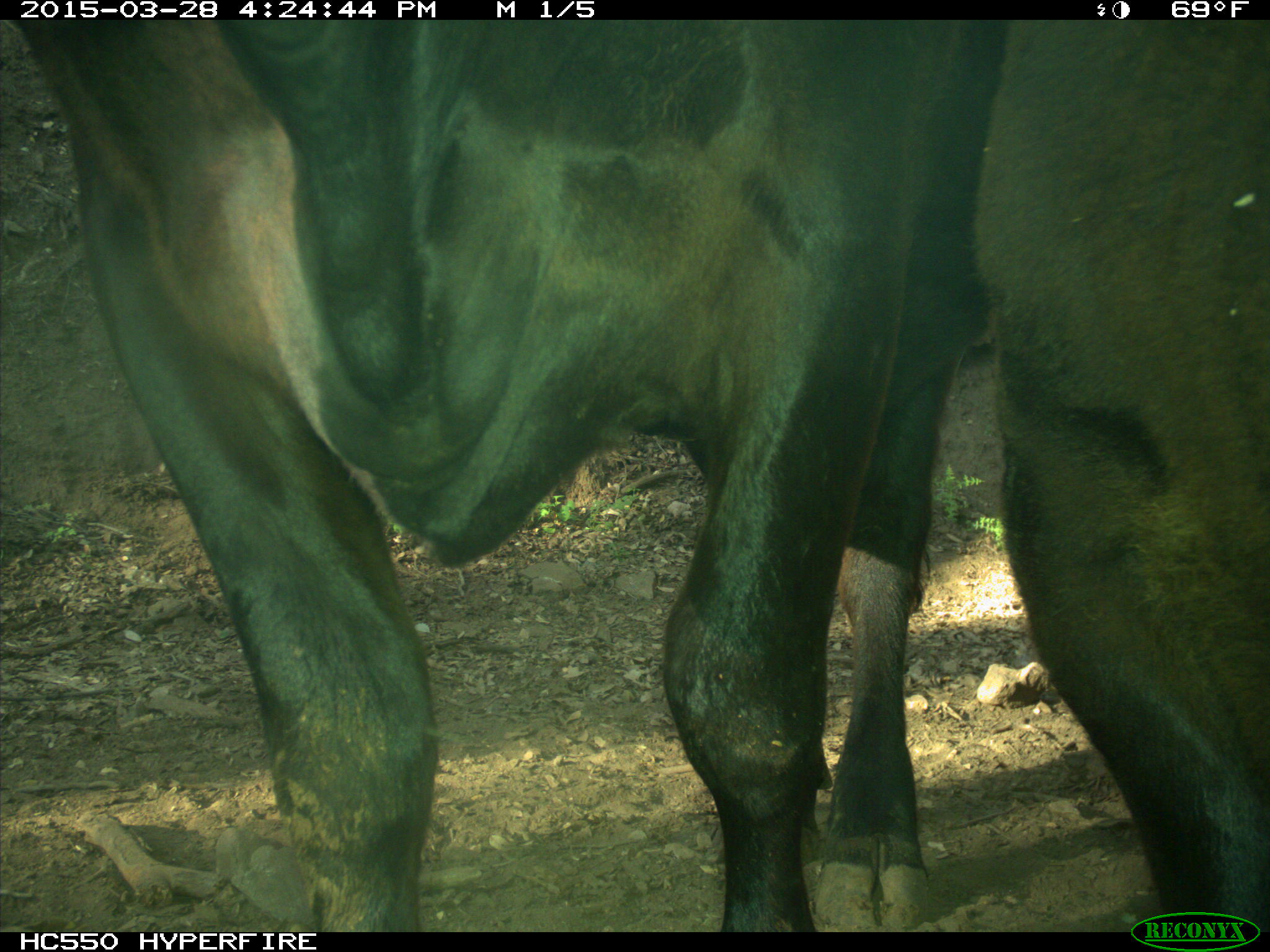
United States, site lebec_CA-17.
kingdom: Animalia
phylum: Chordata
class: Mammalia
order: Artiodactyla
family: Bovidae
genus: Bos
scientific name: Bos taurus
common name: domestic cow